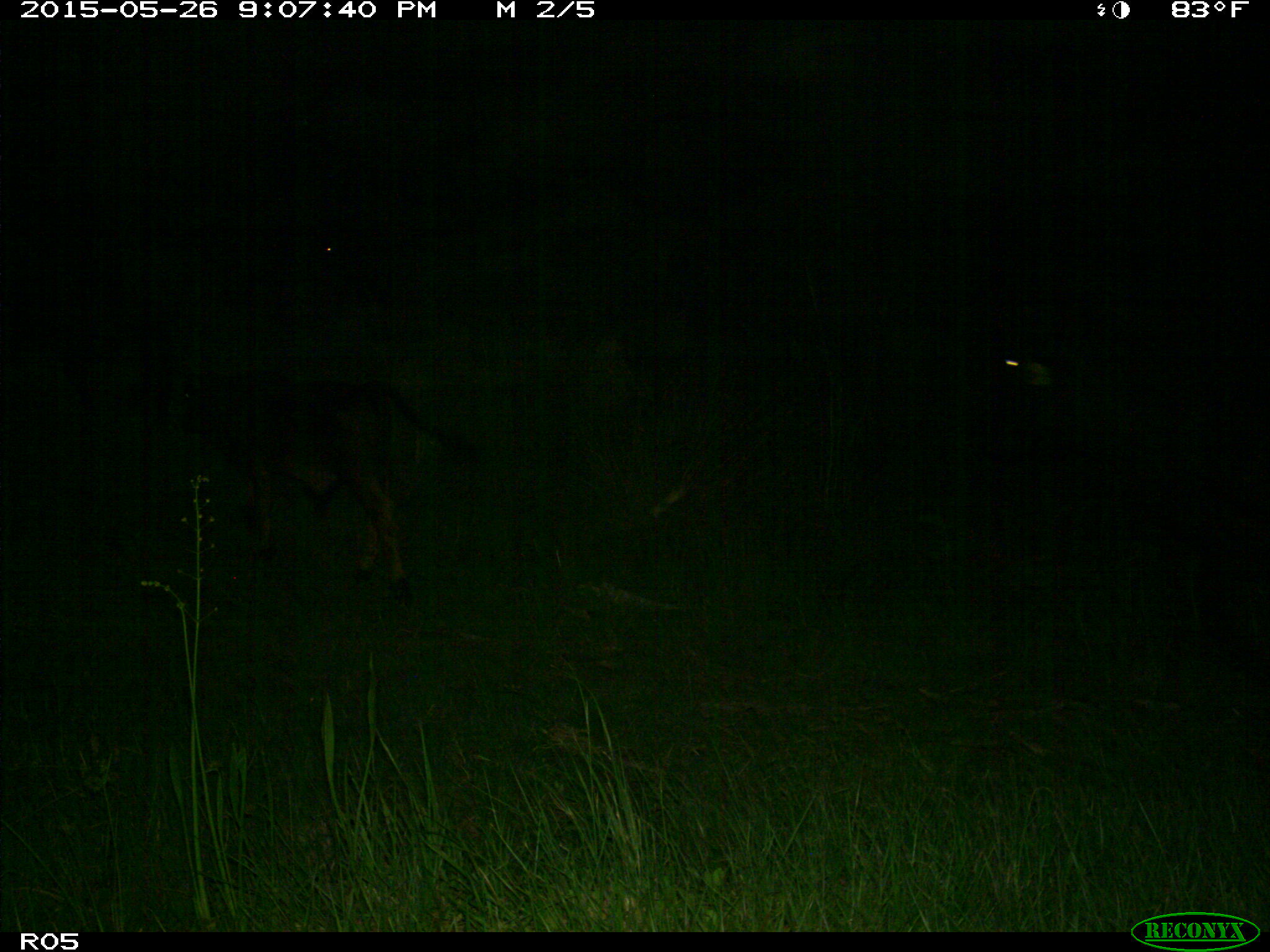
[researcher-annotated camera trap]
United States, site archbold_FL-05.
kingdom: Animalia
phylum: Chordata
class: Mammalia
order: Artiodactyla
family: Bovidae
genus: Bos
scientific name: Bos taurus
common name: domestic cow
Bos taurus (domestic cow).